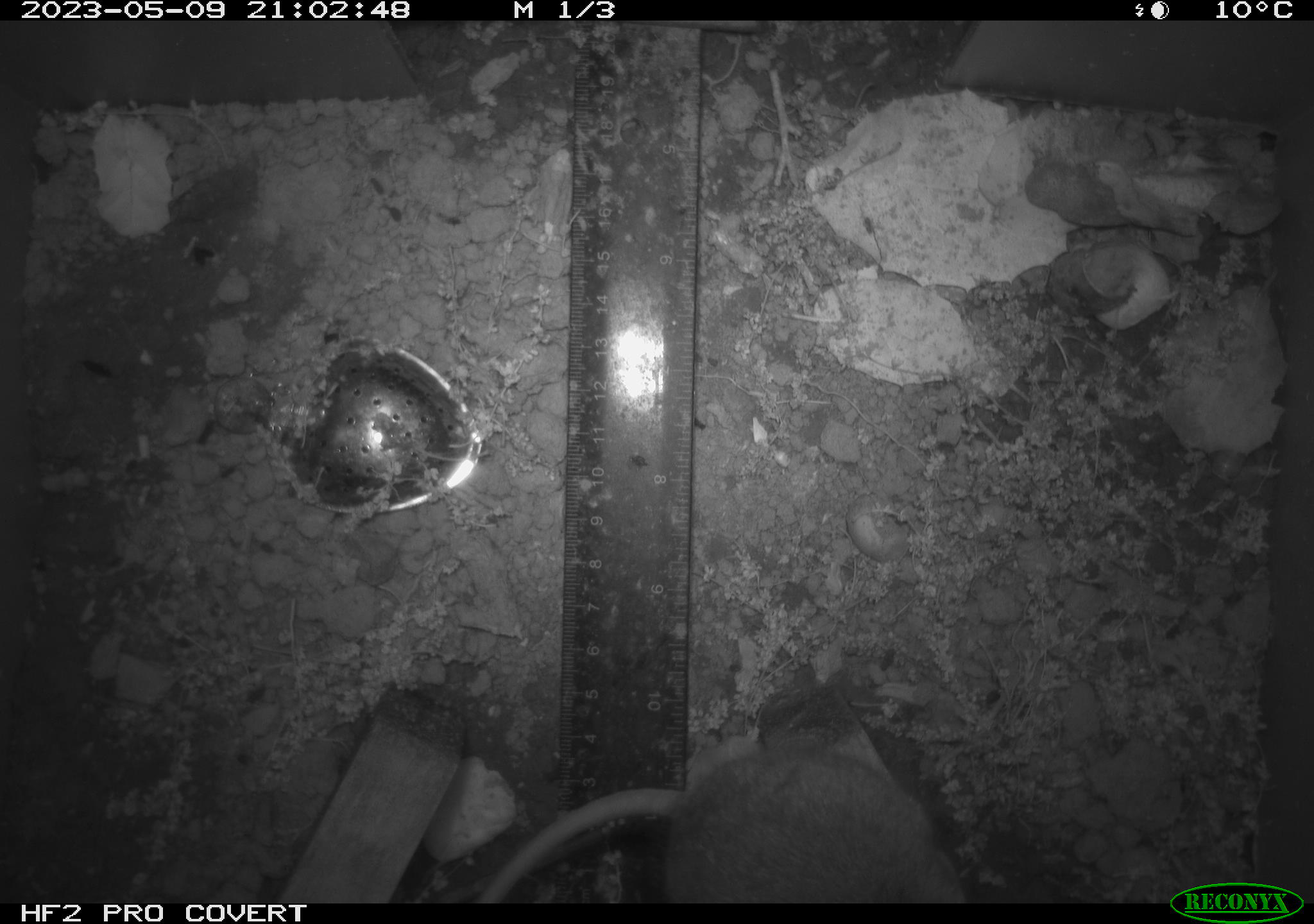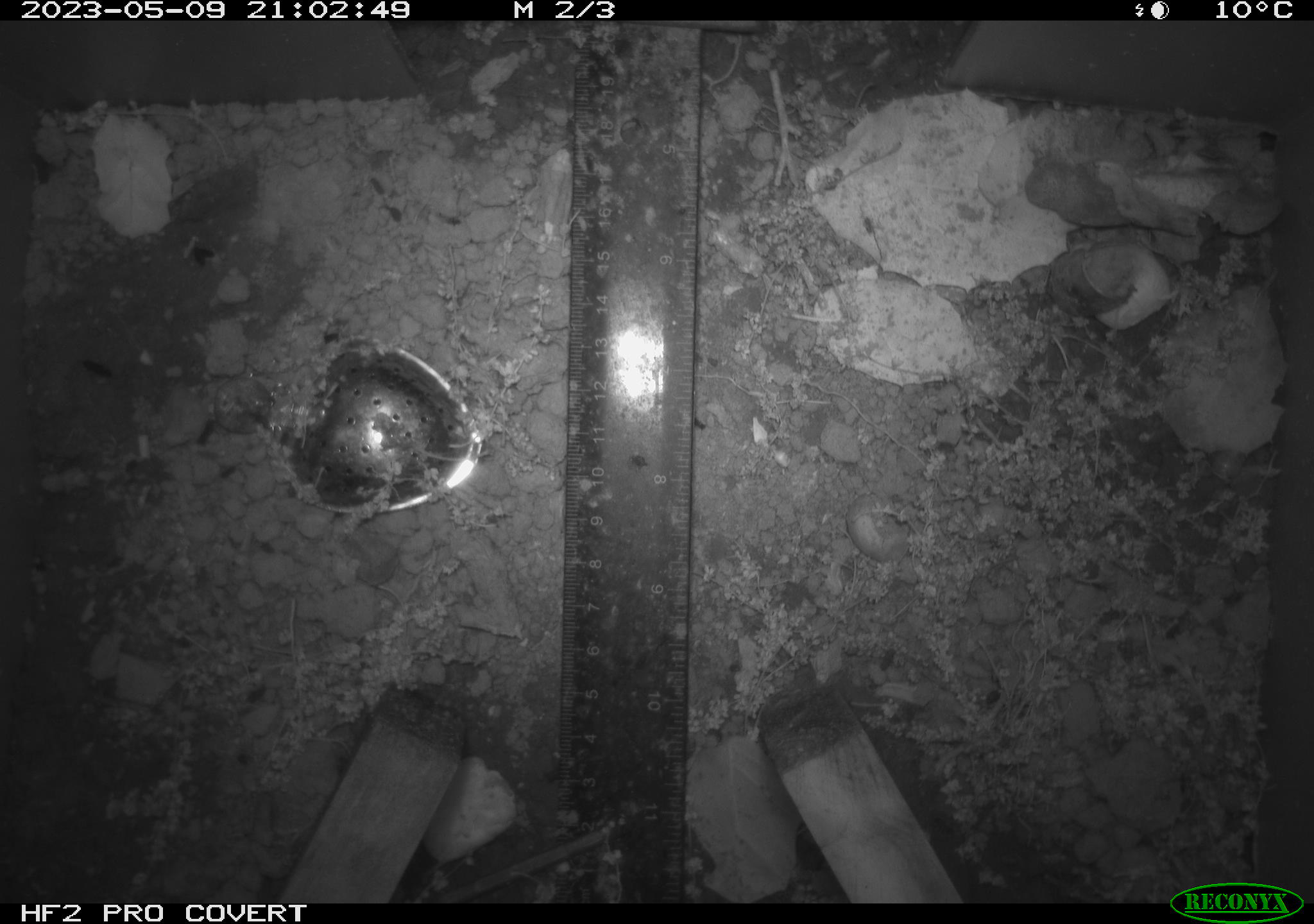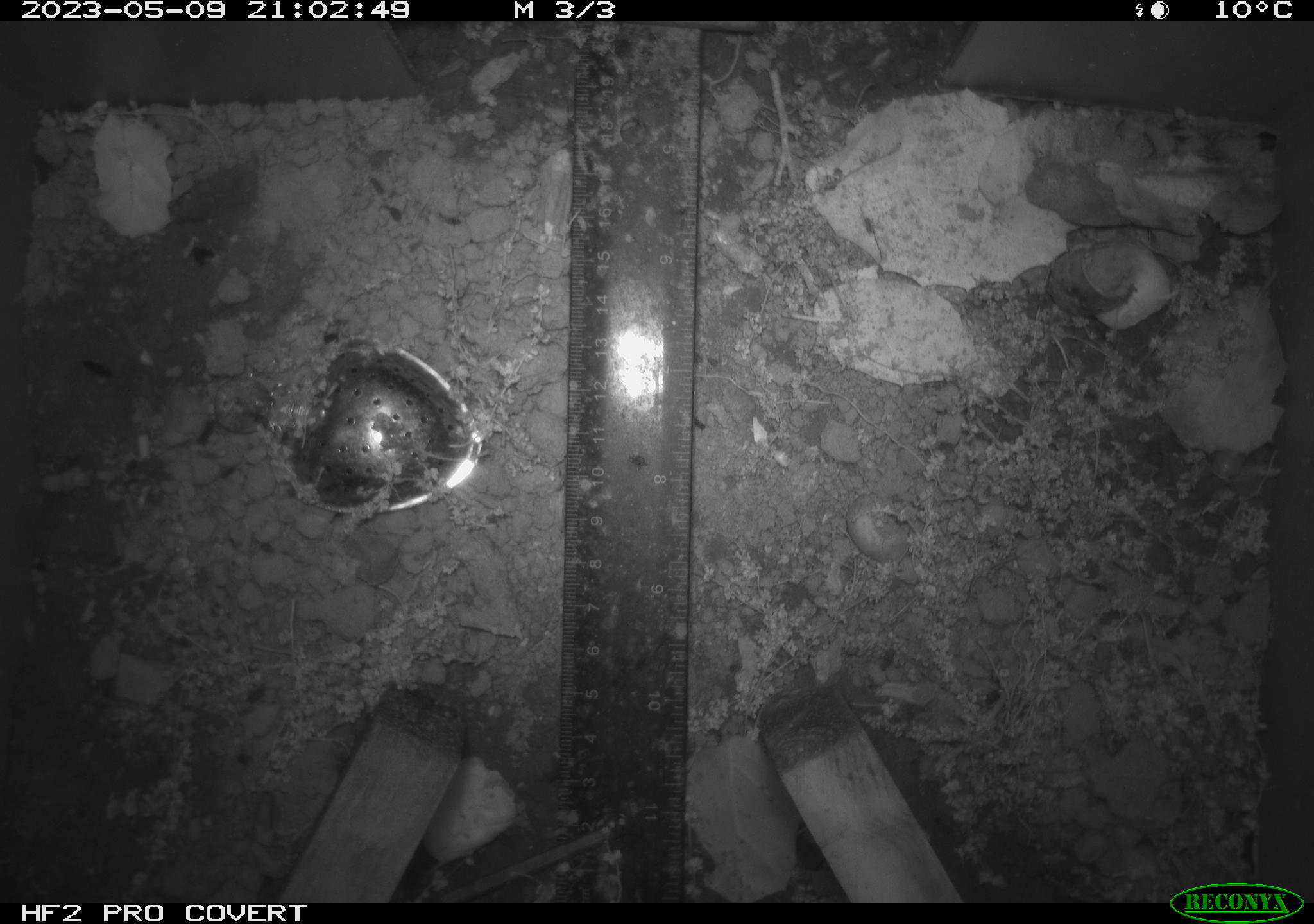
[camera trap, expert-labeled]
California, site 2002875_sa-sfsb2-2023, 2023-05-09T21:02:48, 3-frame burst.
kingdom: Animalia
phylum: Chordata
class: Mammalia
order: Rodentia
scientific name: Rodentia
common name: mouse species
Mouse species (Rodentia).